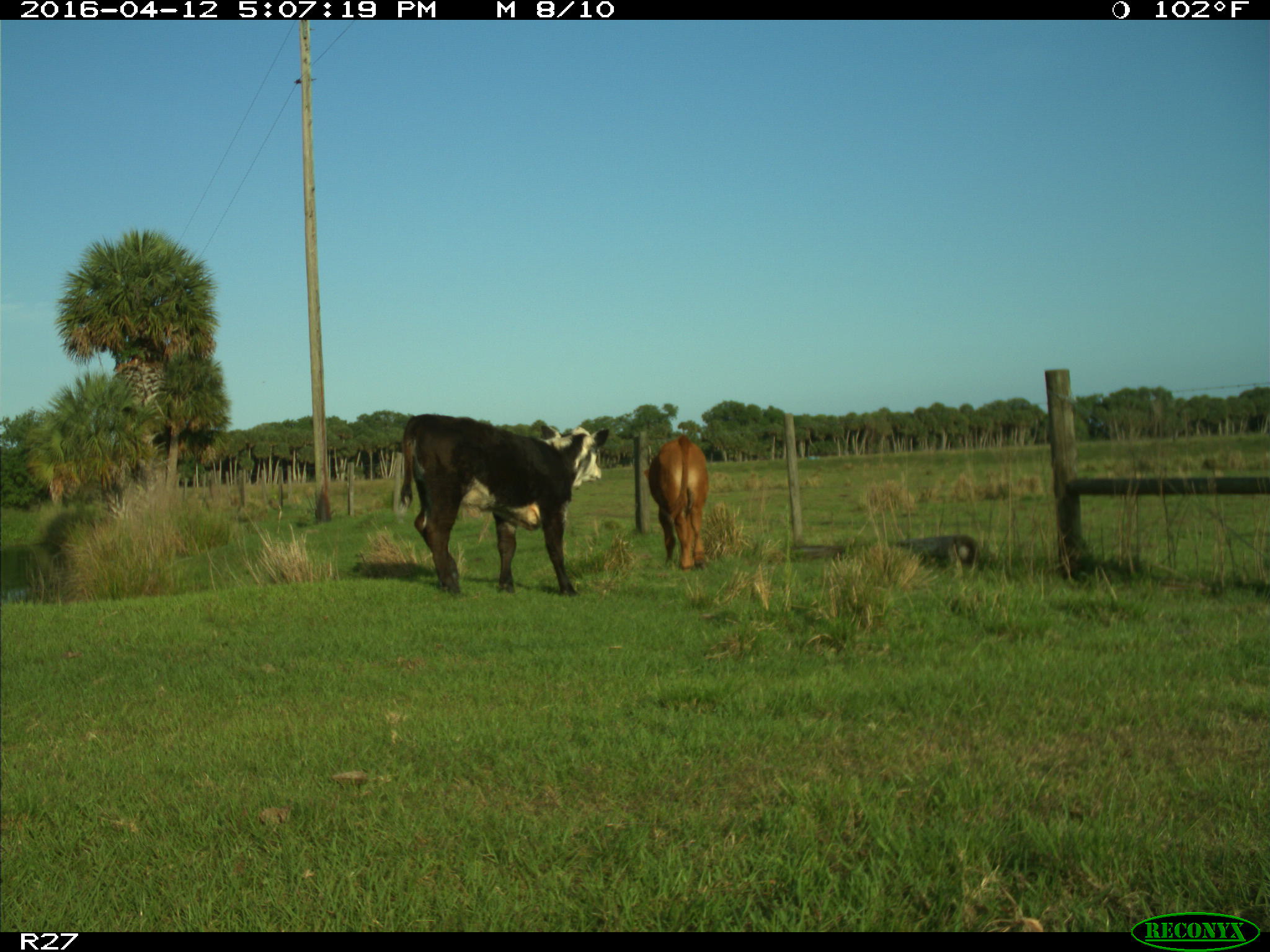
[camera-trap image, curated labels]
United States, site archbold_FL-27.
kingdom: Animalia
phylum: Chordata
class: Mammalia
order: Artiodactyla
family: Bovidae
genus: Bos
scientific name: Bos taurus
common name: domestic cow